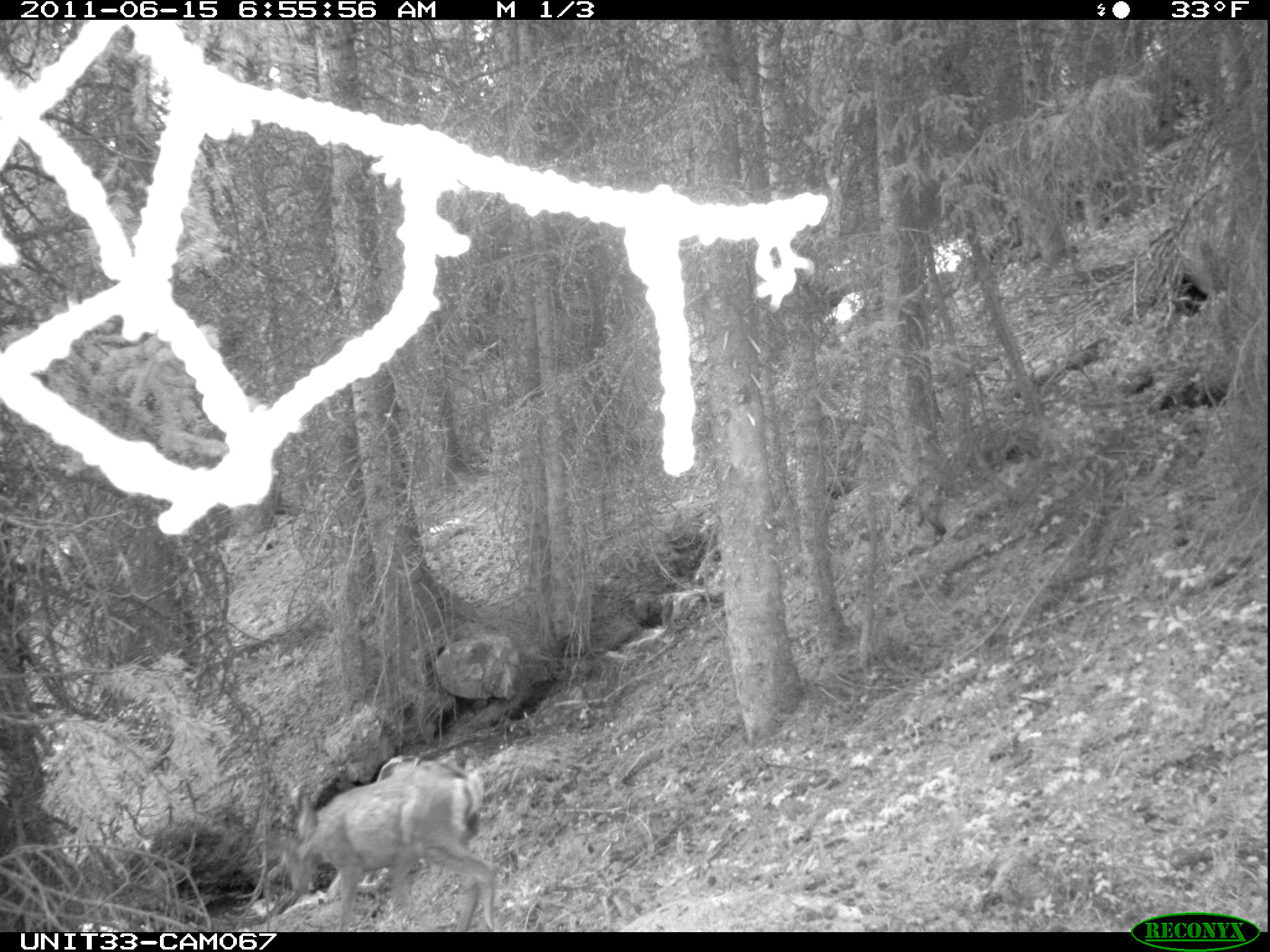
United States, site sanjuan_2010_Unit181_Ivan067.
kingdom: Animalia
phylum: Chordata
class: Mammalia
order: Artiodactyla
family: Cervidae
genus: Odocoileus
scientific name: Odocoileus hemionus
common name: mule deer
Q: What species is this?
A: Odocoileus hemionus (mule deer).